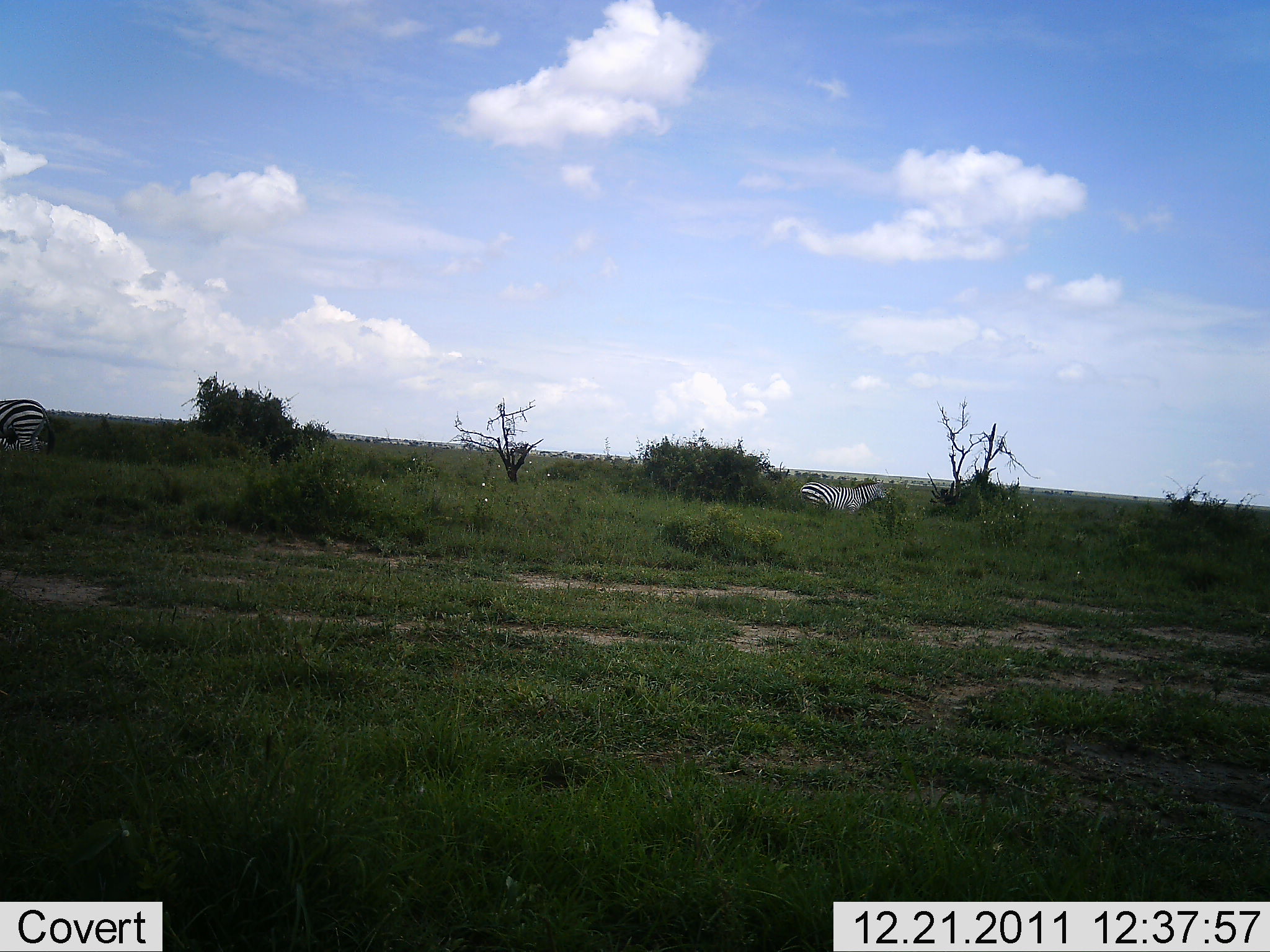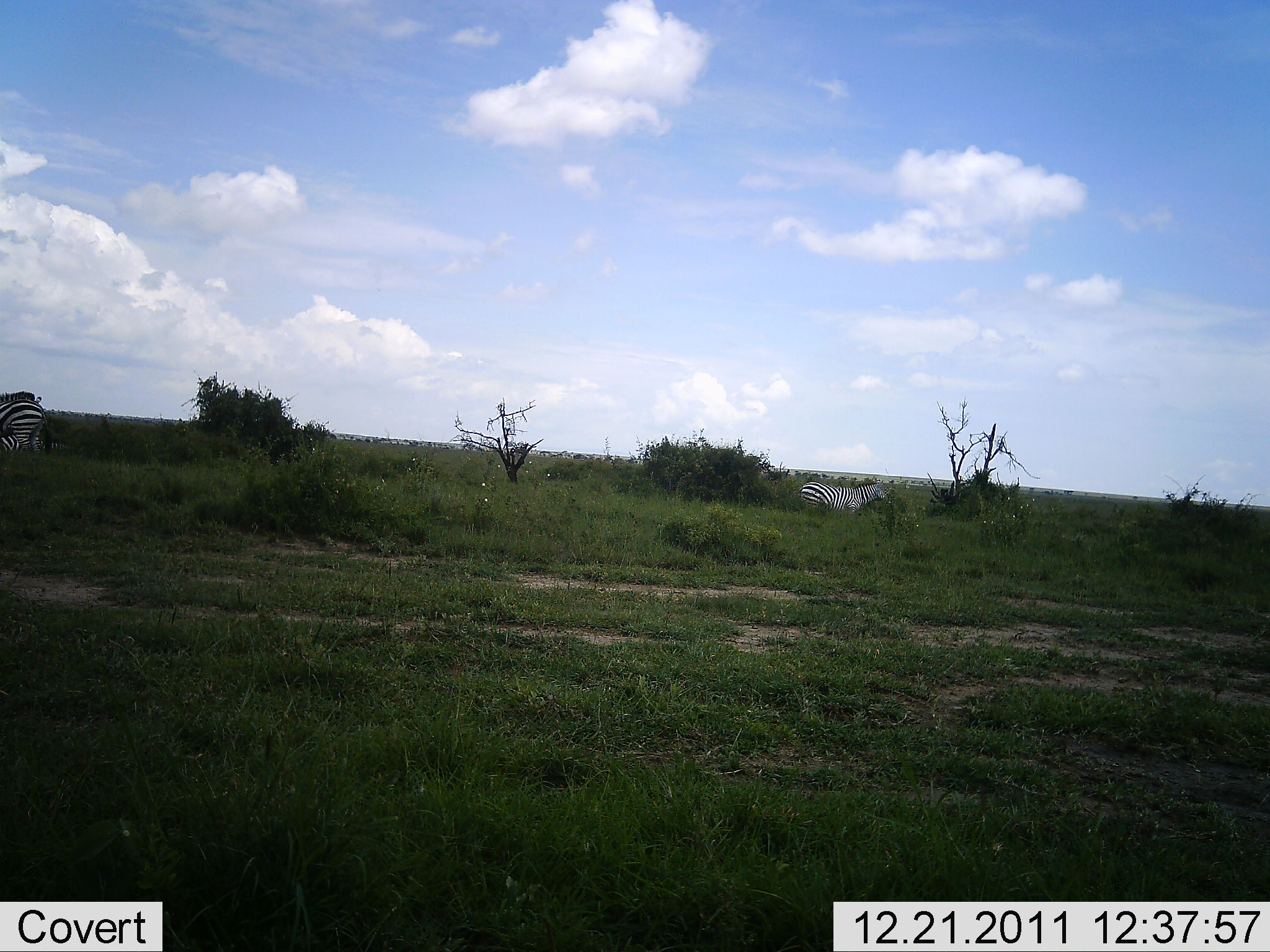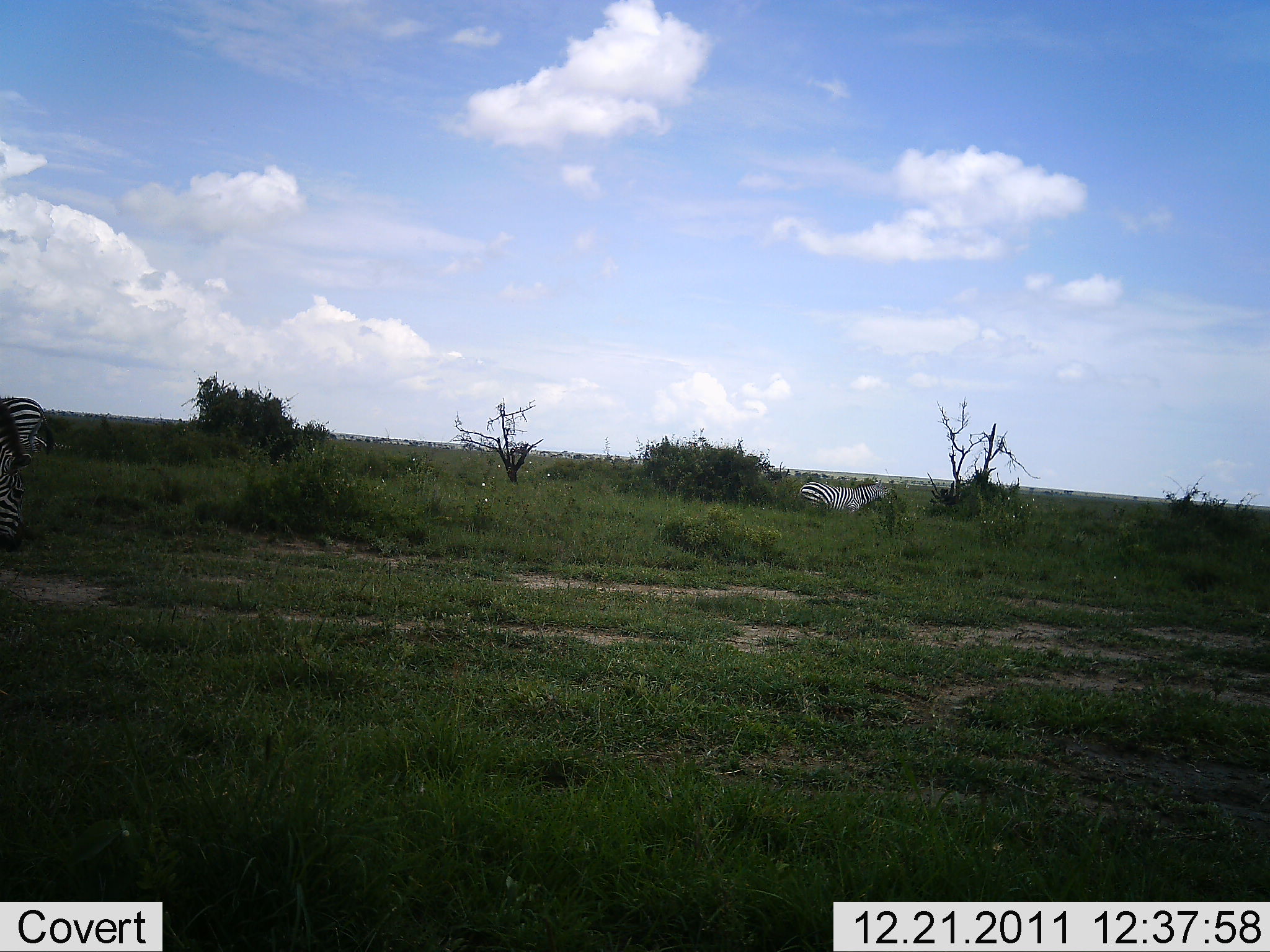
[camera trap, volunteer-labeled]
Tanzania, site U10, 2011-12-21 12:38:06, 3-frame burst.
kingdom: Animalia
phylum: Chordata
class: Mammalia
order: Perissodactyla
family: Equidae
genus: Equus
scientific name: Equus quagga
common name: plains zebra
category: zebra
Zebra (plains zebra) (Equus quagga), count 3. Behavior (volunteer vote fractions): standing 55%, resting 0%, moving 27%, interacting 0%. Young present (vote fraction): 0%. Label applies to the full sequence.